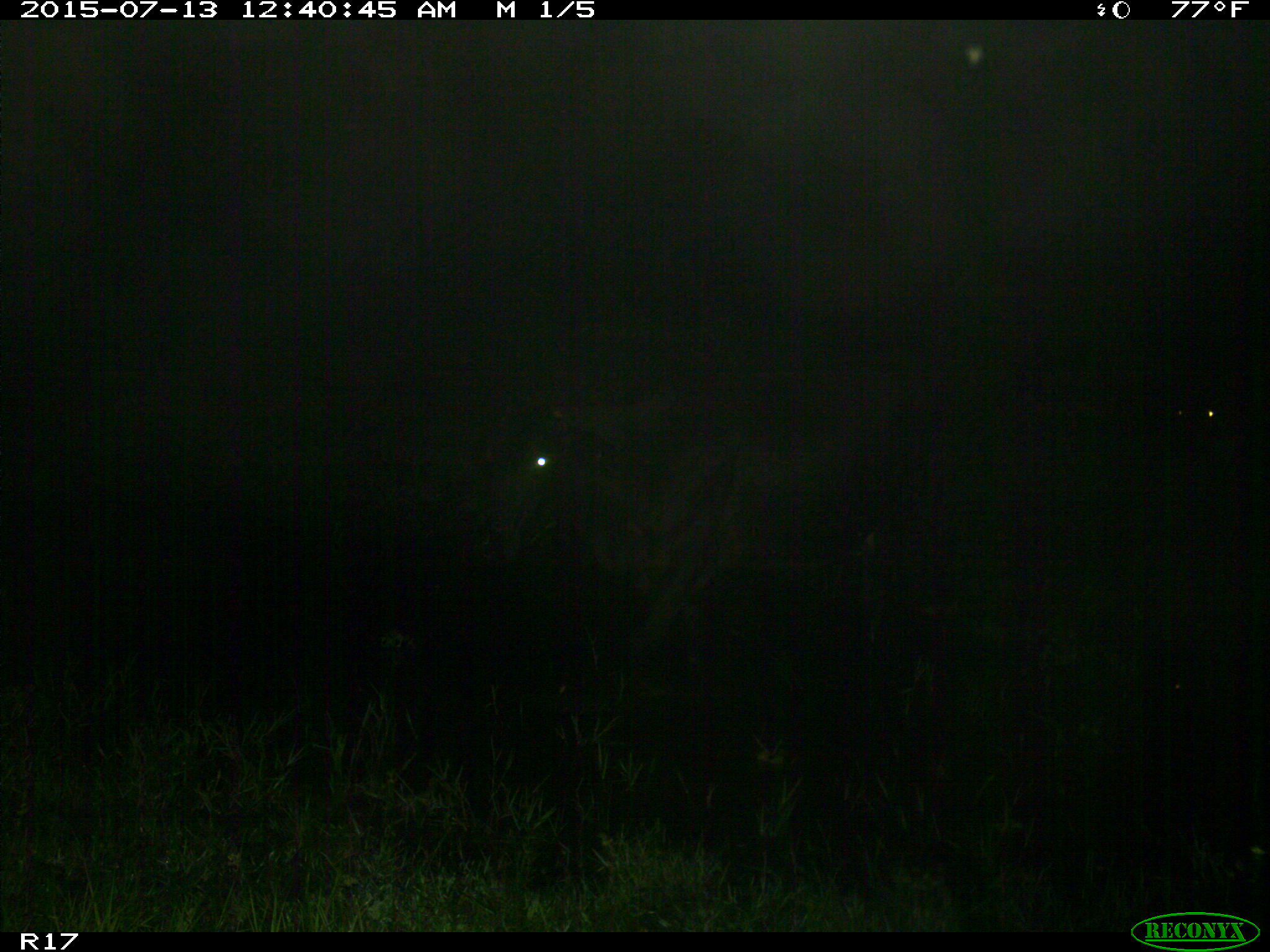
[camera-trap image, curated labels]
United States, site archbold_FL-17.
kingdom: Animalia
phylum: Chordata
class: Mammalia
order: Artiodactyla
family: Bovidae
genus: Bos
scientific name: Bos taurus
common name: domestic cow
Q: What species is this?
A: Bos taurus (domestic cow).